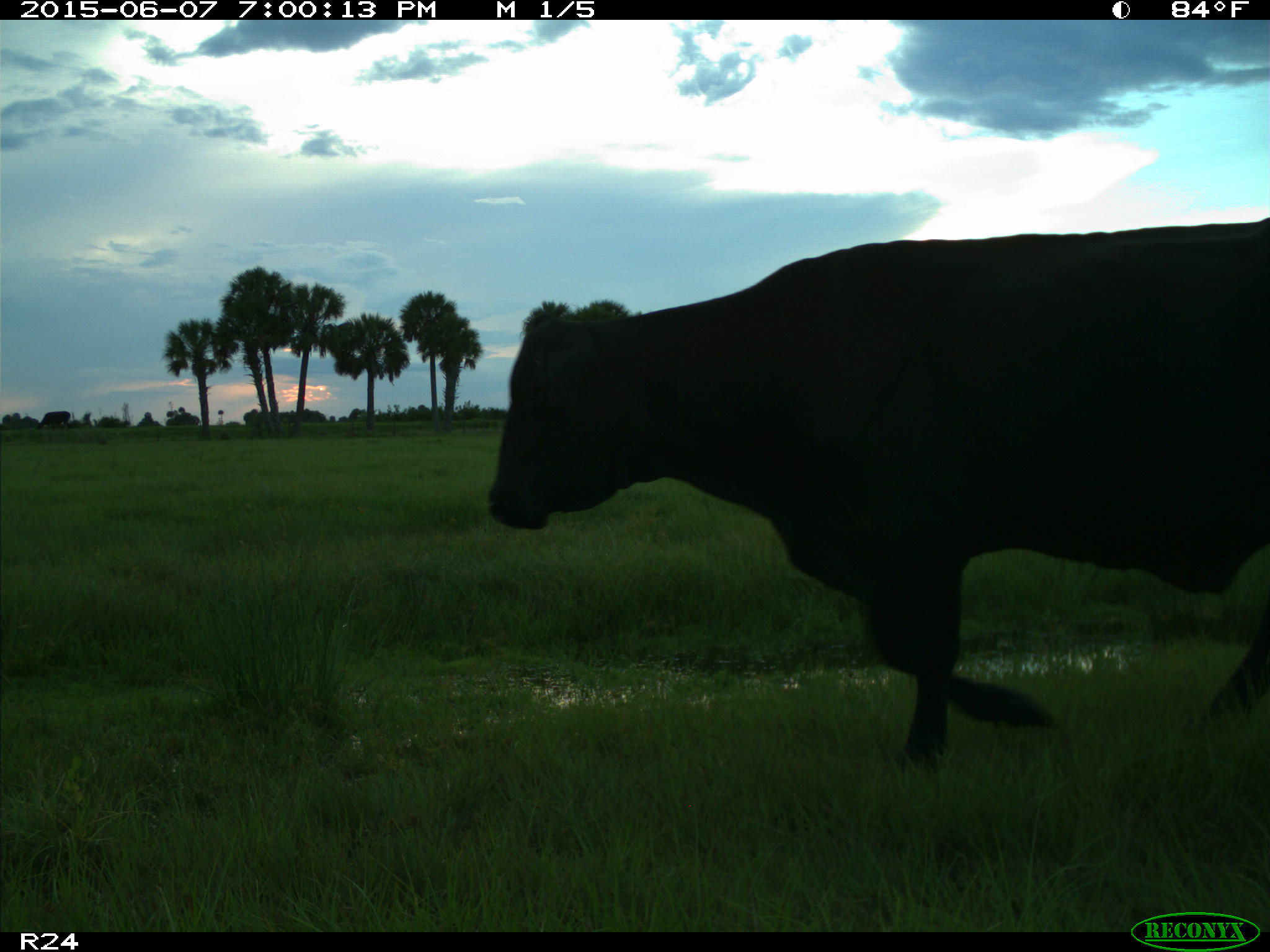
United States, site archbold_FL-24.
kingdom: Animalia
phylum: Chordata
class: Mammalia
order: Artiodactyla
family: Bovidae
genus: Bos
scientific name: Bos taurus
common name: domestic cow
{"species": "Bos taurus (domestic cow)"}